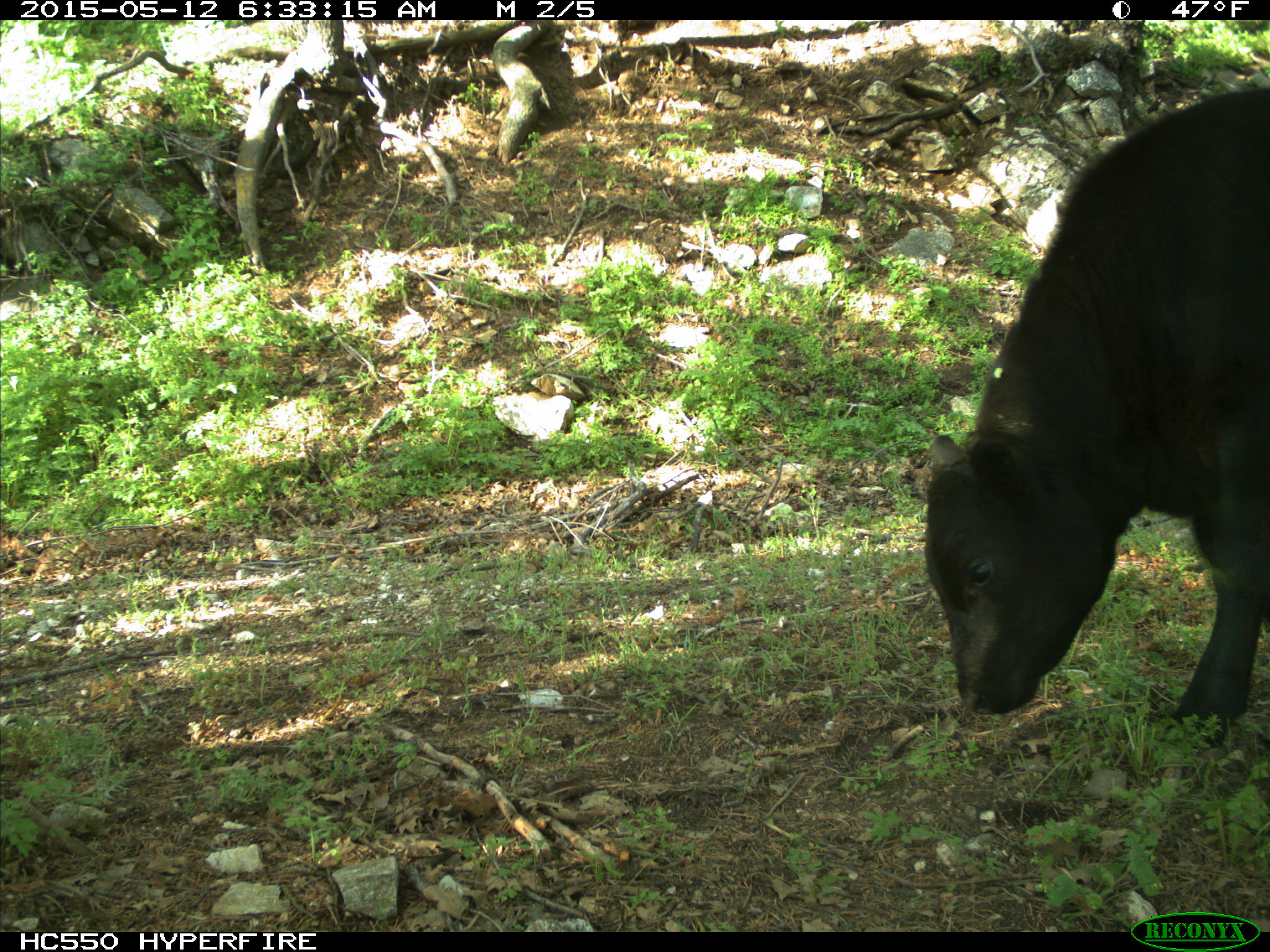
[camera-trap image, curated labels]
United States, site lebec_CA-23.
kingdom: Animalia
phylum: Chordata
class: Mammalia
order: Artiodactyla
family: Bovidae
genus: Bos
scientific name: Bos taurus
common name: domestic cow